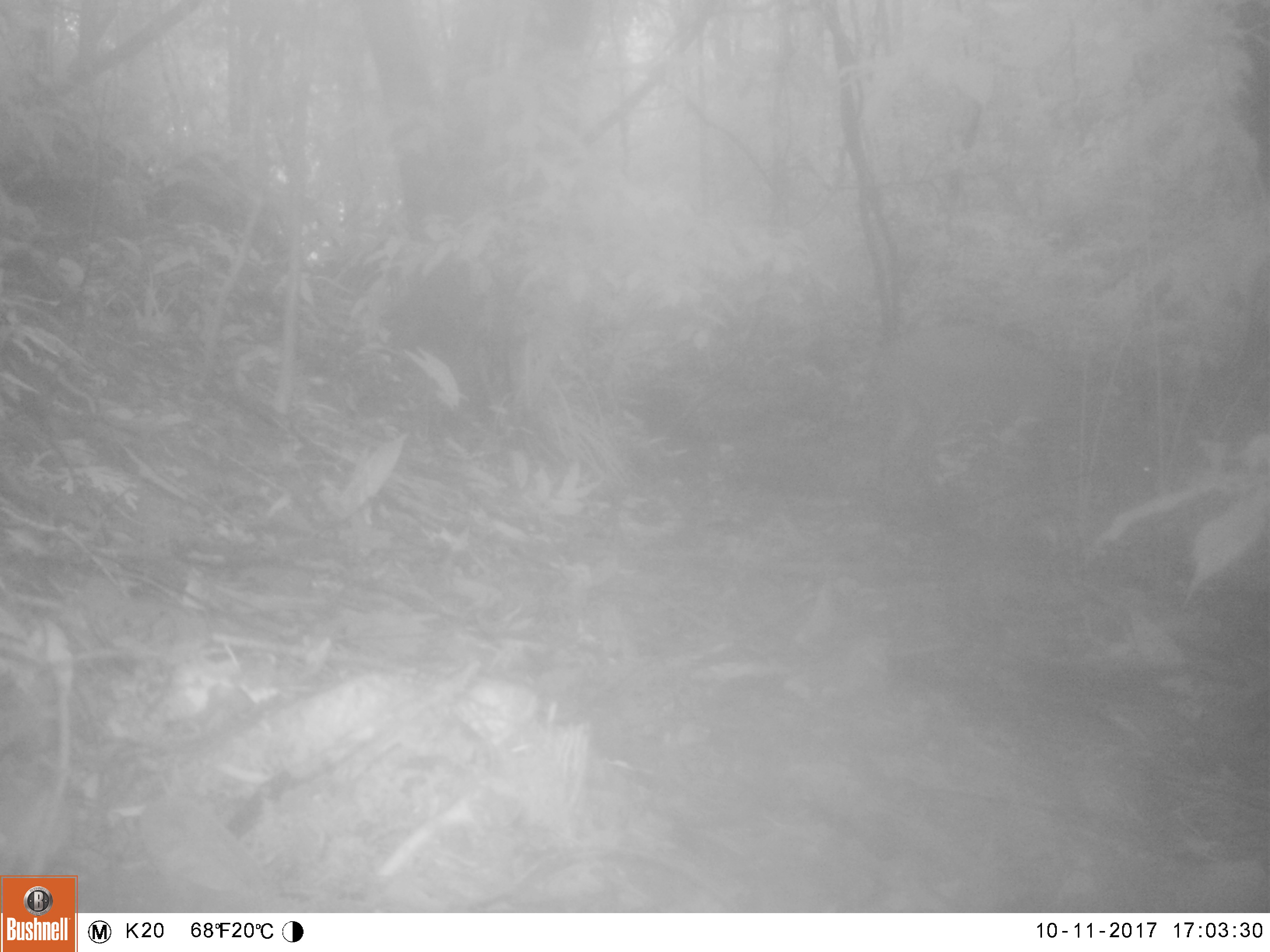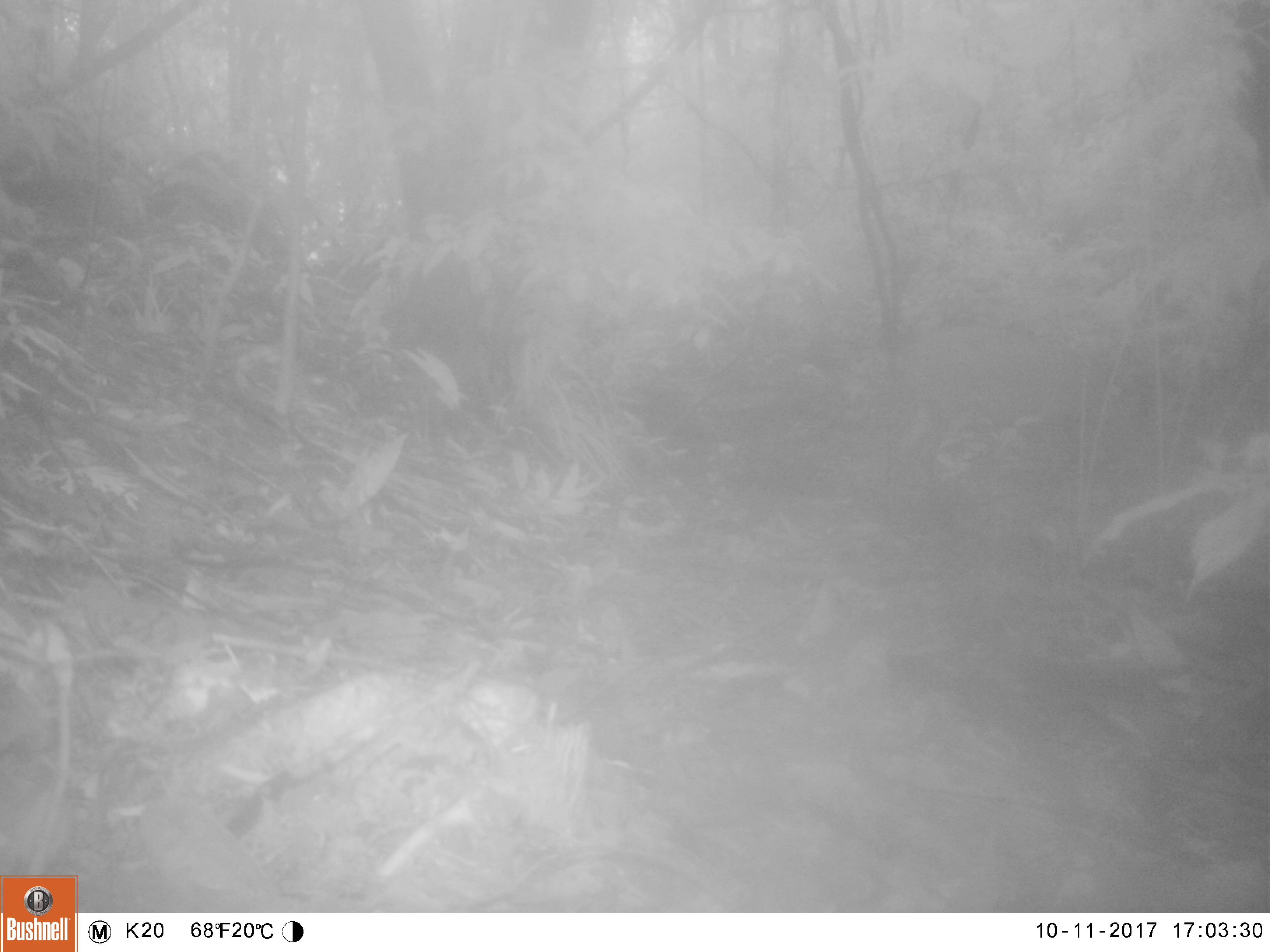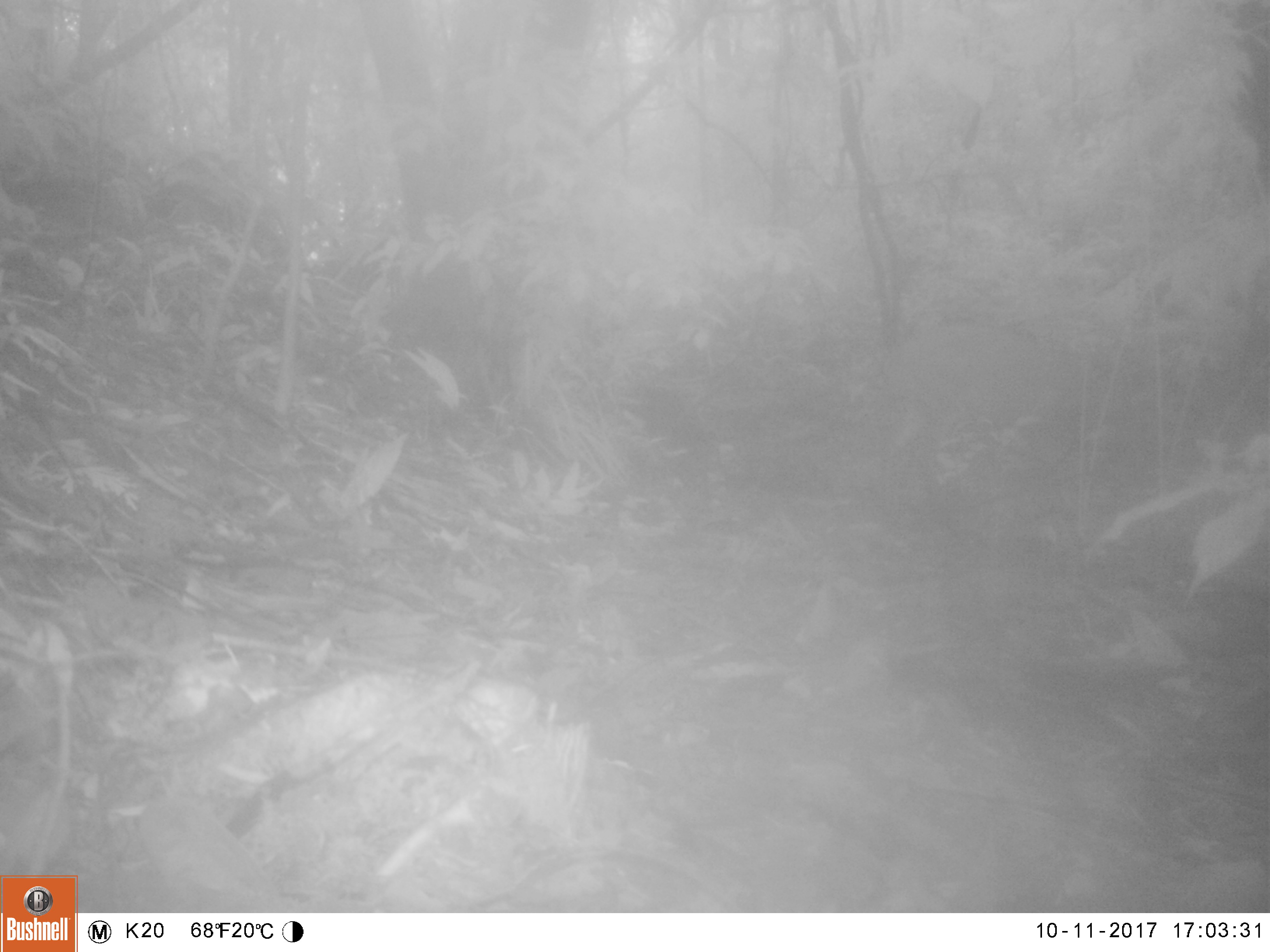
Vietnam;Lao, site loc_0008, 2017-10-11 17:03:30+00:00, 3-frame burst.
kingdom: Animalia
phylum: Chordata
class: Mammalia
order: Artiodactyla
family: Cervidae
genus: Muntiacus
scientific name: Muntiacus vuquangensis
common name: large-antlered muntjac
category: large antlered muntjac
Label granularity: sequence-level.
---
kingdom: Animalia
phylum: Chordata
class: Mammalia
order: Artiodactyla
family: Suidae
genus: Sus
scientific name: Sus scrofa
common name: eurasian wild pig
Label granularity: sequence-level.